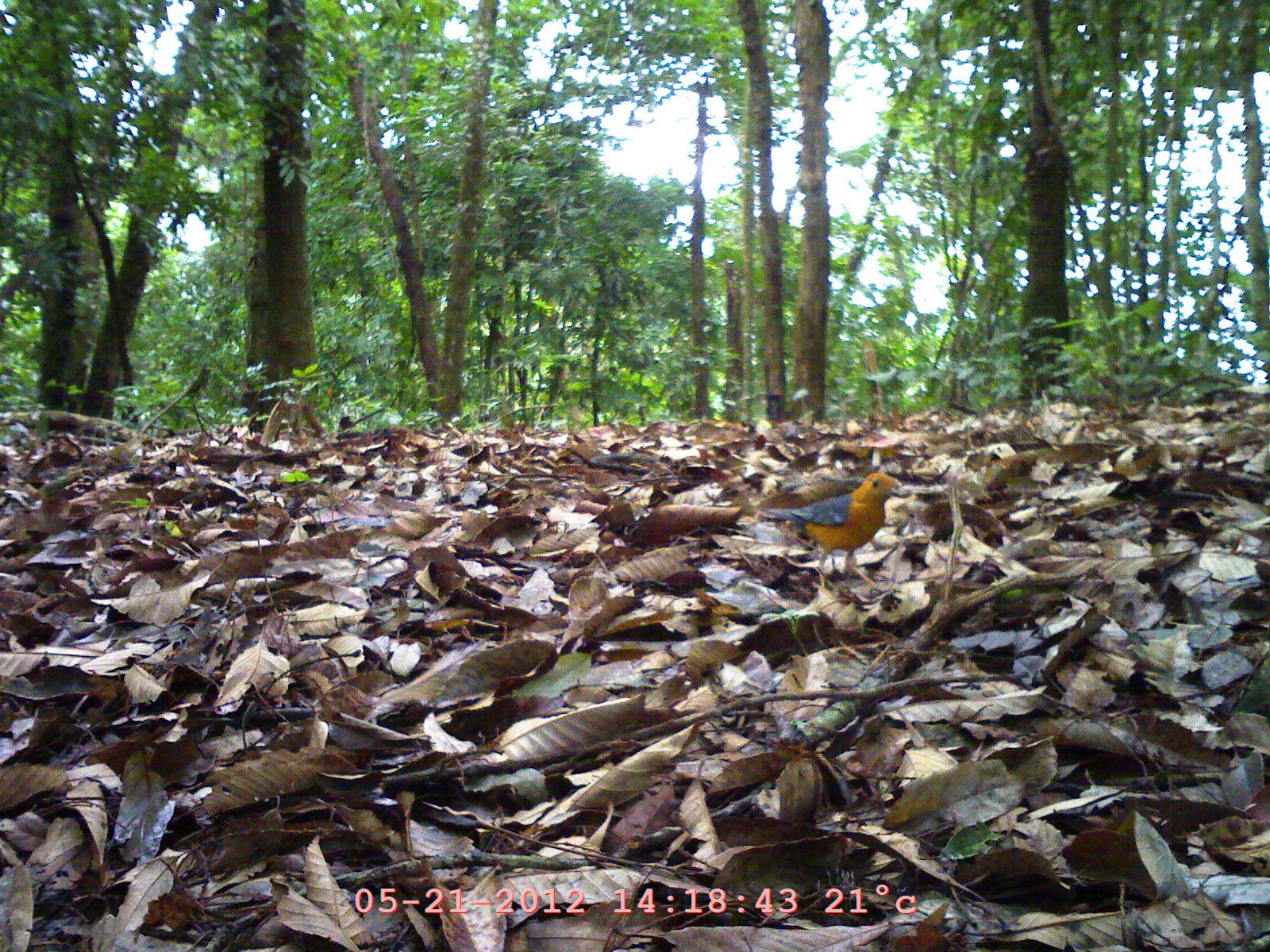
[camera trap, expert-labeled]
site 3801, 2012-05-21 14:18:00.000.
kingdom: Animalia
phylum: Chordata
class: Aves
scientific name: Aves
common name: bird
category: unknown bird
Unknown bird (bird) (Aves), count 1.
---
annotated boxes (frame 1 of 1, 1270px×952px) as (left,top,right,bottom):
unknown bird: (758,473,902,595)